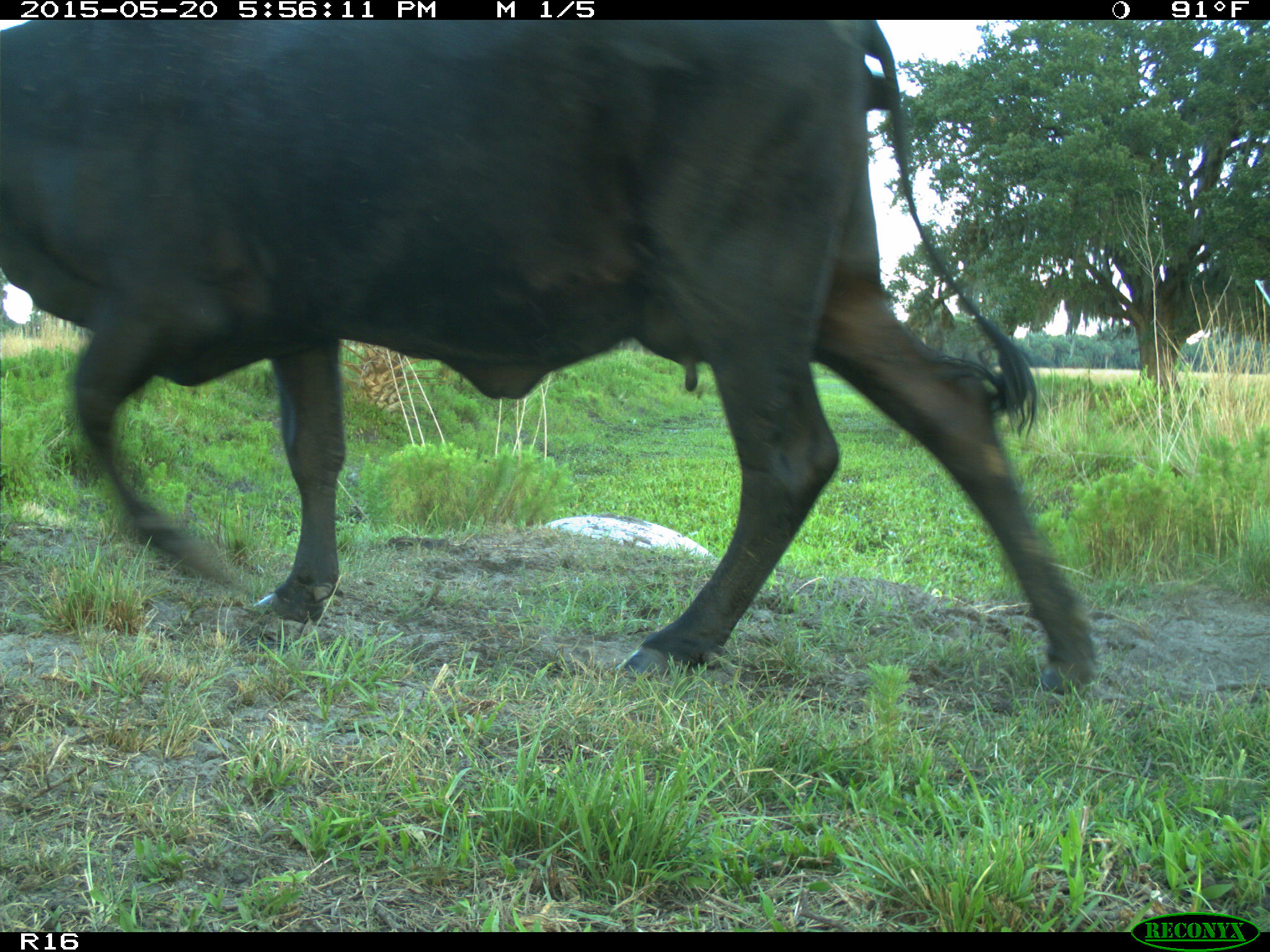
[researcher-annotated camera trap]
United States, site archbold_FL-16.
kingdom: Animalia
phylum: Chordata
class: Mammalia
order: Artiodactyla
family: Bovidae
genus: Bos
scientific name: Bos taurus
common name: domestic cow